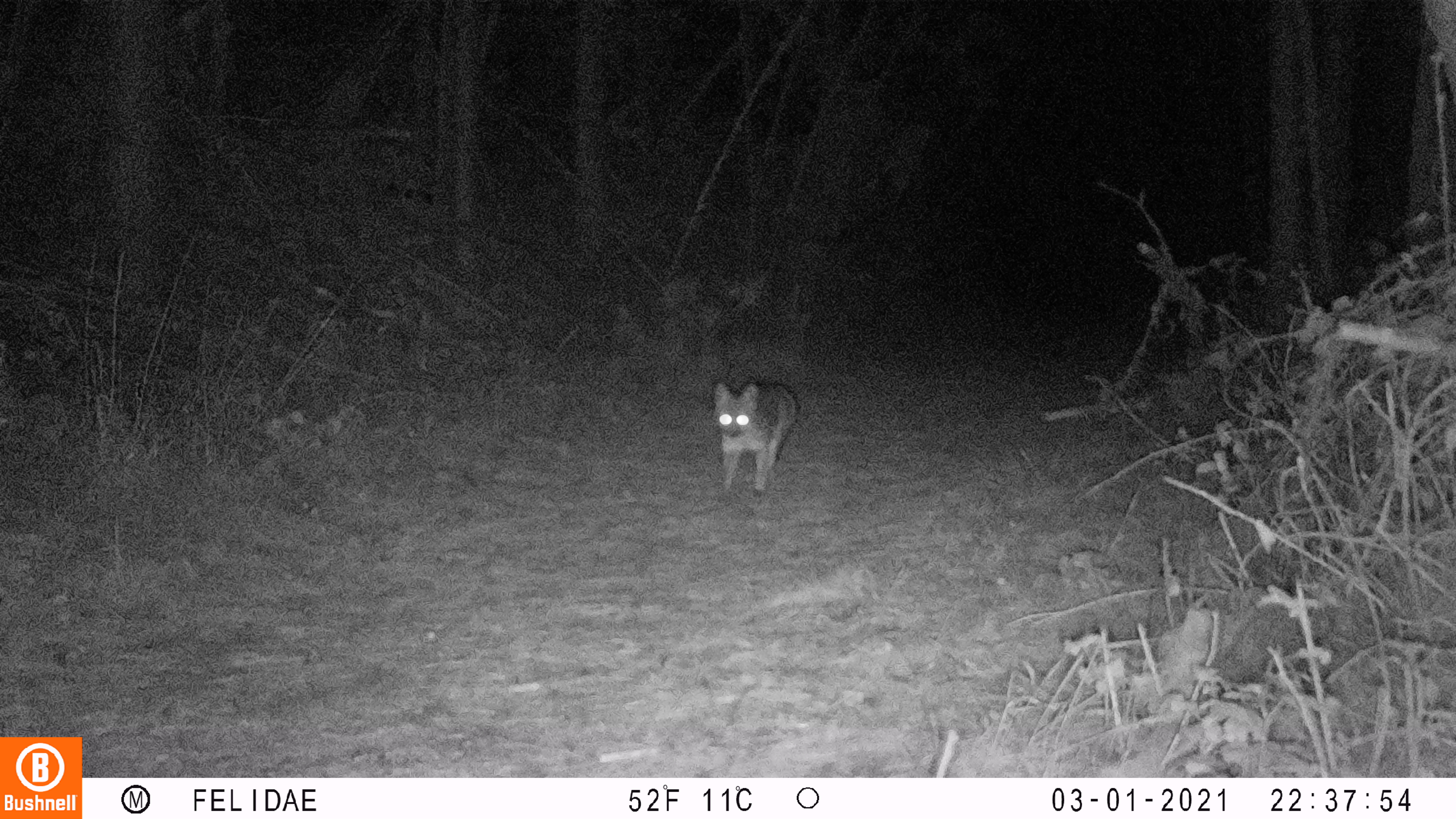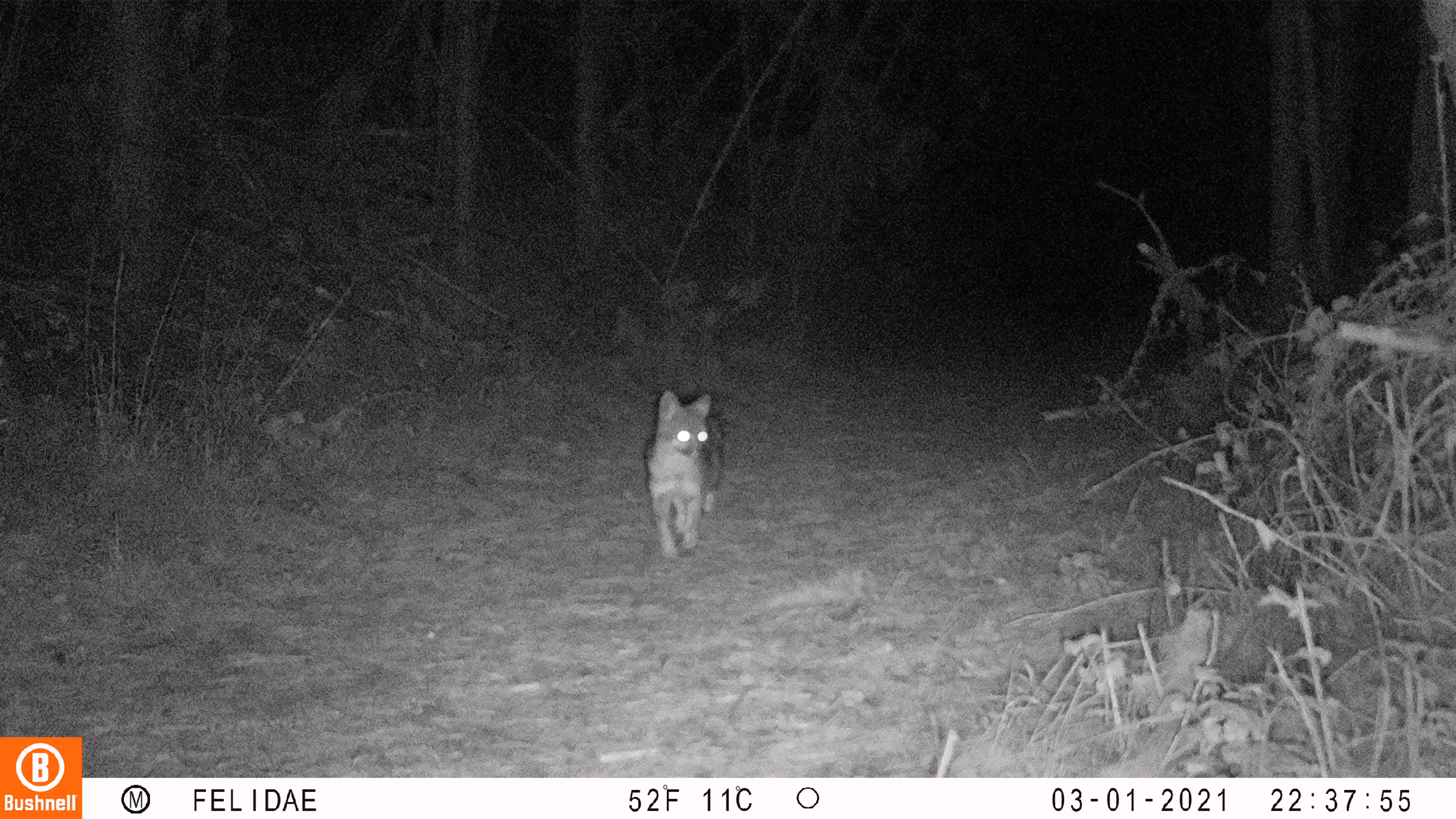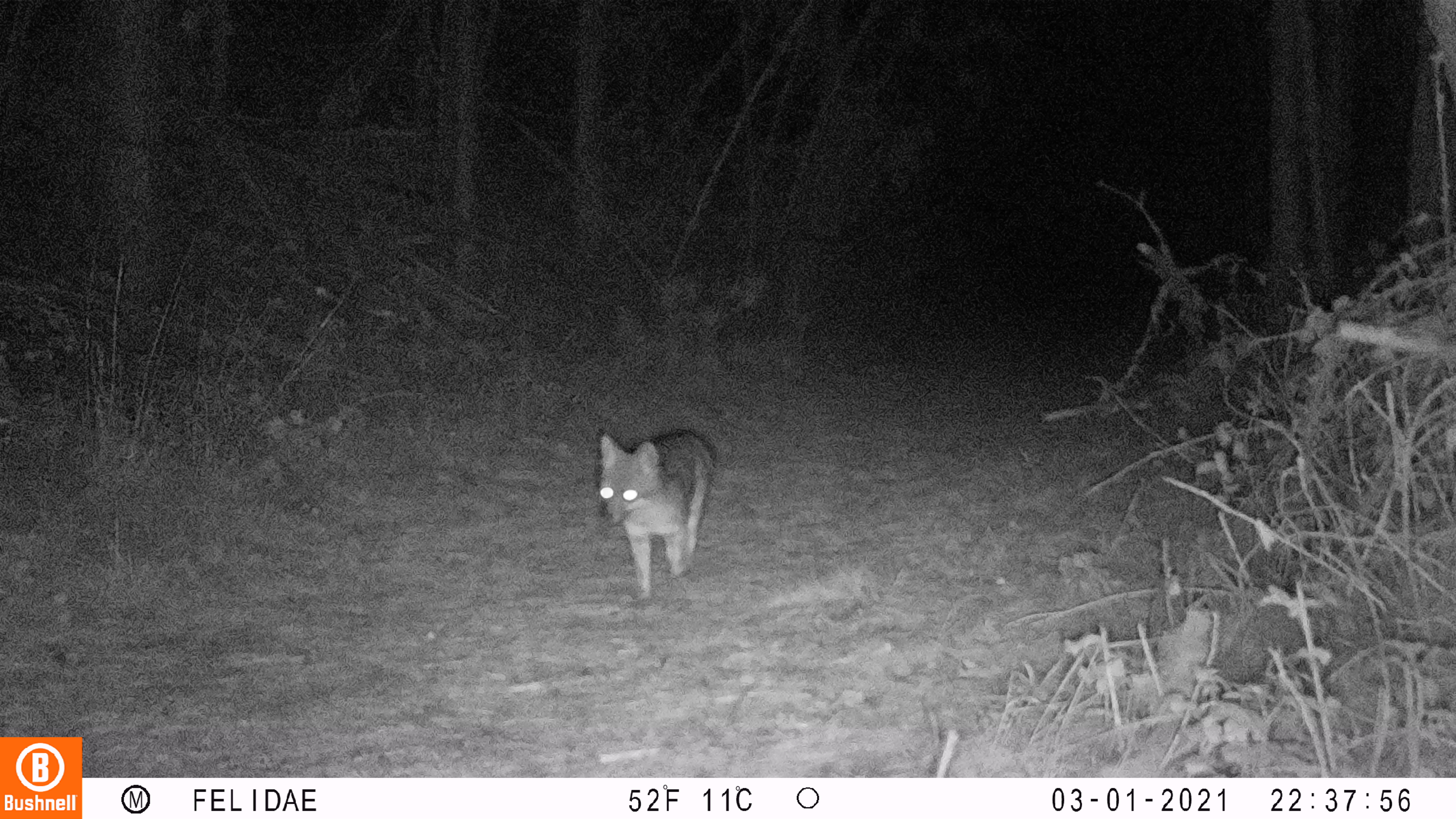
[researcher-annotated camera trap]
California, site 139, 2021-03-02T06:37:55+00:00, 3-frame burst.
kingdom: Animalia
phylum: Chordata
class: Mammalia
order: Carnivora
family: Canidae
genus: Urocyon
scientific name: Urocyon cinereoargenteus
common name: gray fox